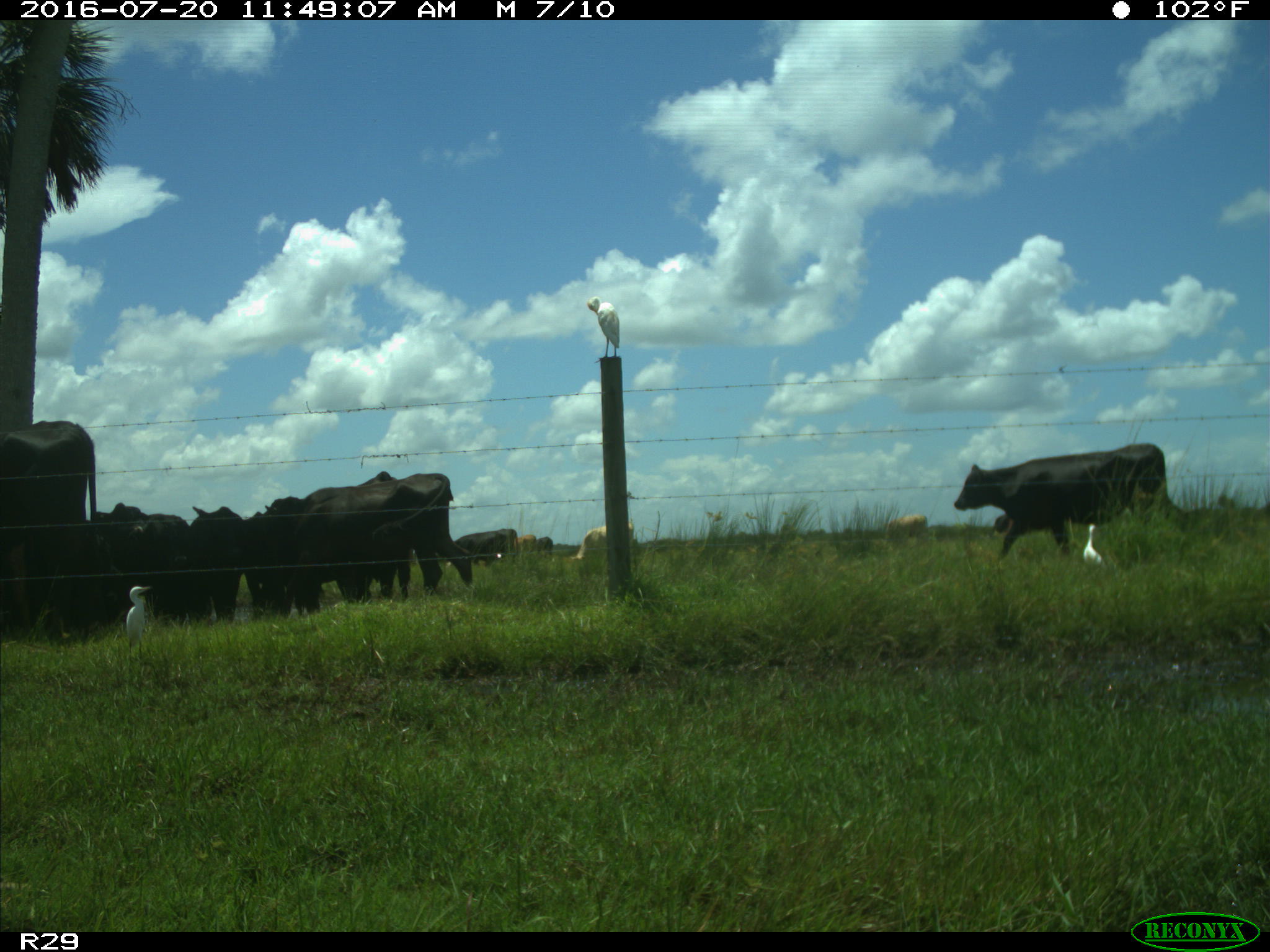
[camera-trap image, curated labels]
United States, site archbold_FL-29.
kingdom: Animalia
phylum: Chordata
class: Mammalia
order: Artiodactyla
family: Bovidae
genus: Bos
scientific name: Bos taurus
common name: domestic cow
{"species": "Bos taurus (domestic cow)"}